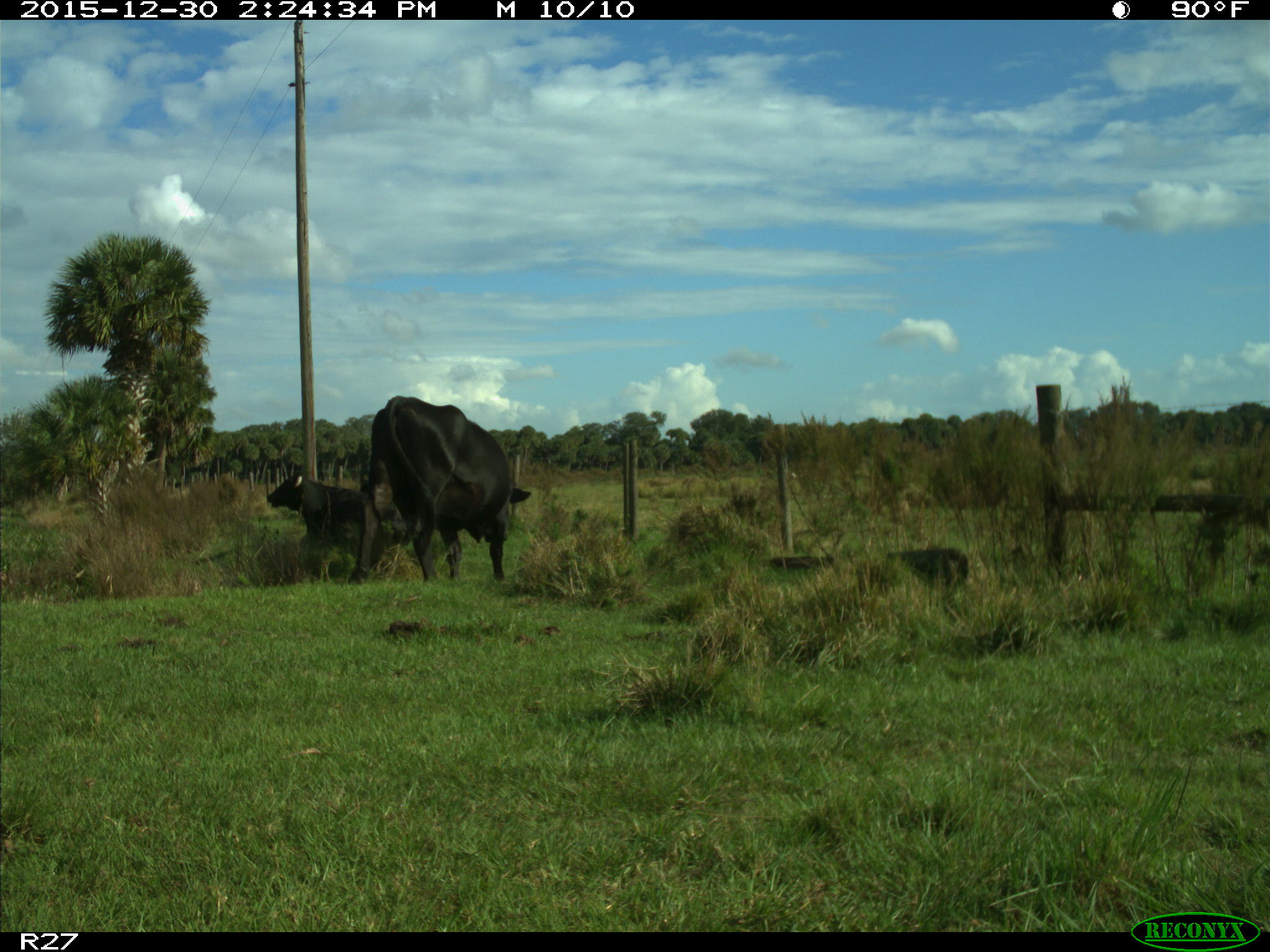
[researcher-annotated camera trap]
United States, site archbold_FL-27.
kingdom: Animalia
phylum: Chordata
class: Mammalia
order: Artiodactyla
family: Bovidae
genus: Bos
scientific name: Bos taurus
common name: domestic cow